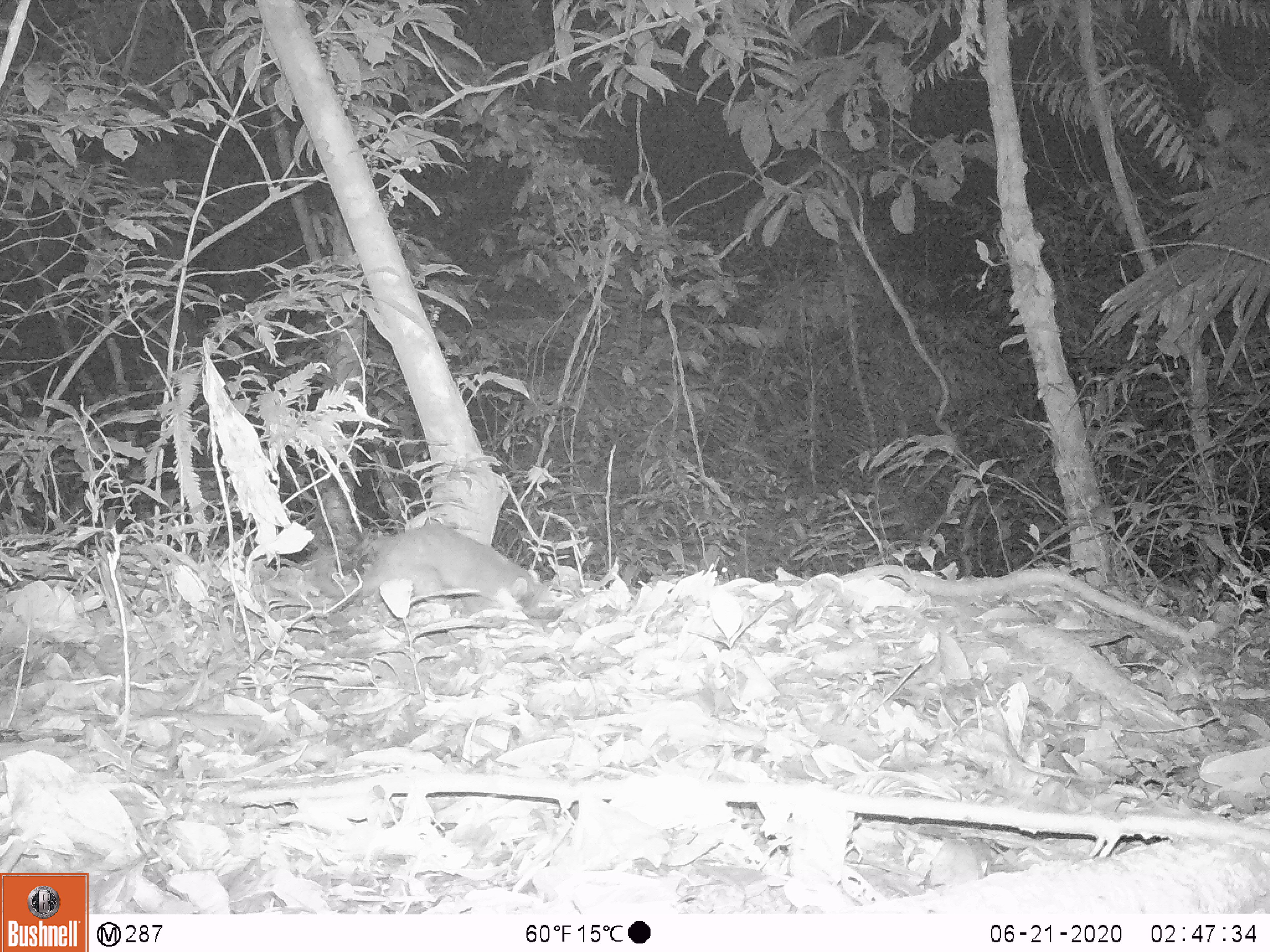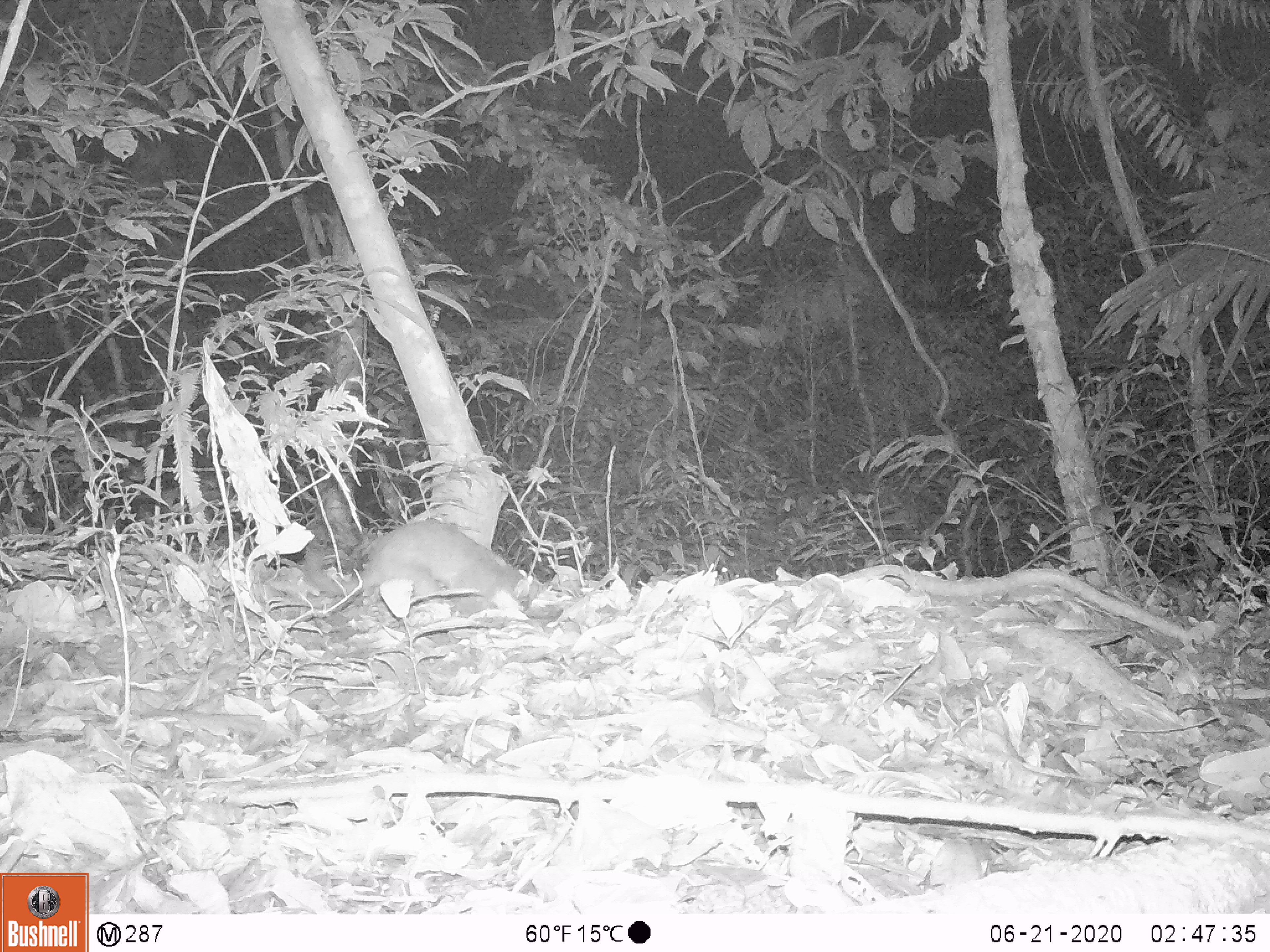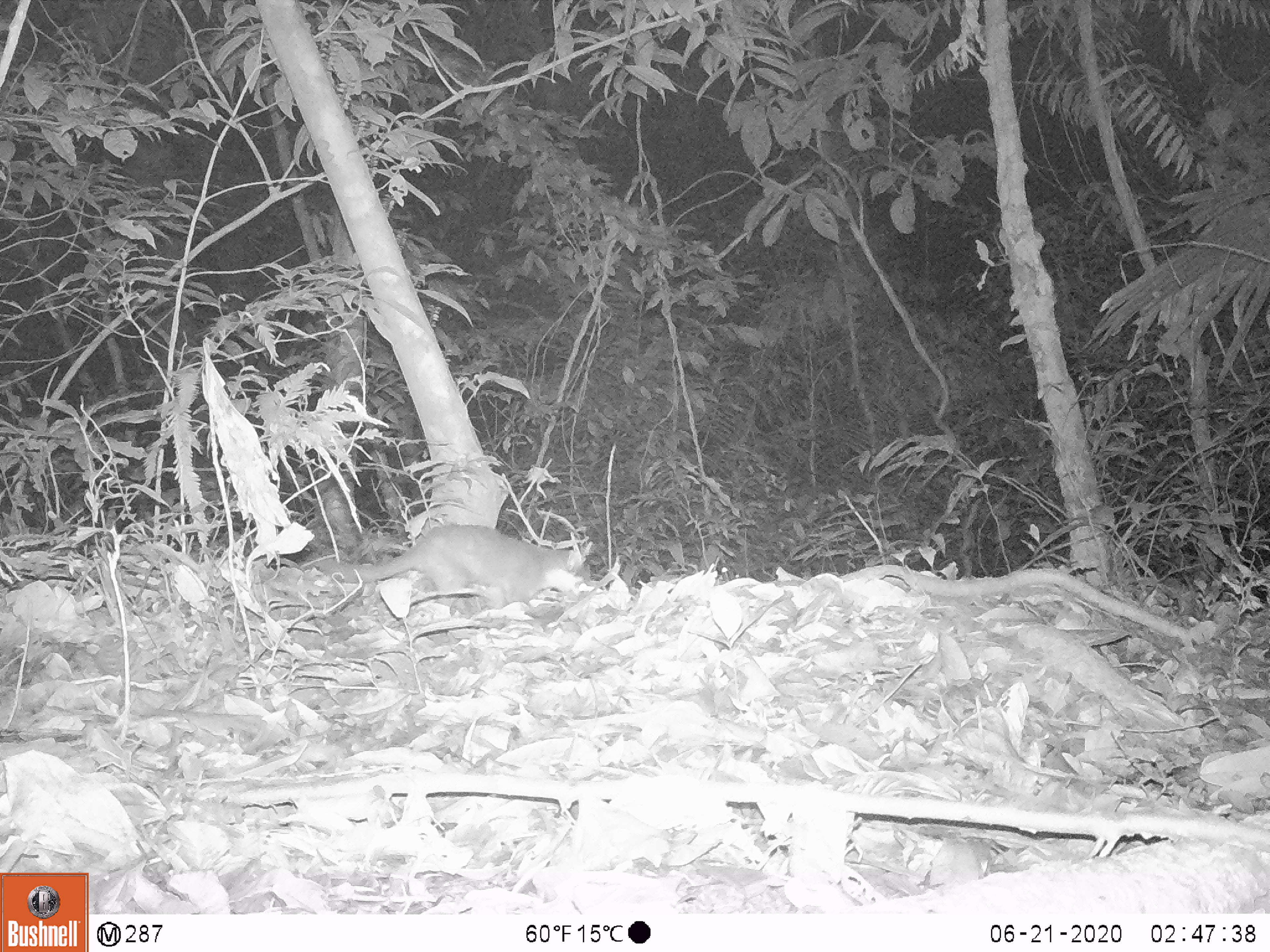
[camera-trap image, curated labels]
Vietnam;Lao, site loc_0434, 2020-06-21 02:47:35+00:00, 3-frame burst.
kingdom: Animalia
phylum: Chordata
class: Mammalia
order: Carnivora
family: Mustelidae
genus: Melogale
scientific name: Melogale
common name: ferret badger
Ferret badger (Melogale). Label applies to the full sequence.